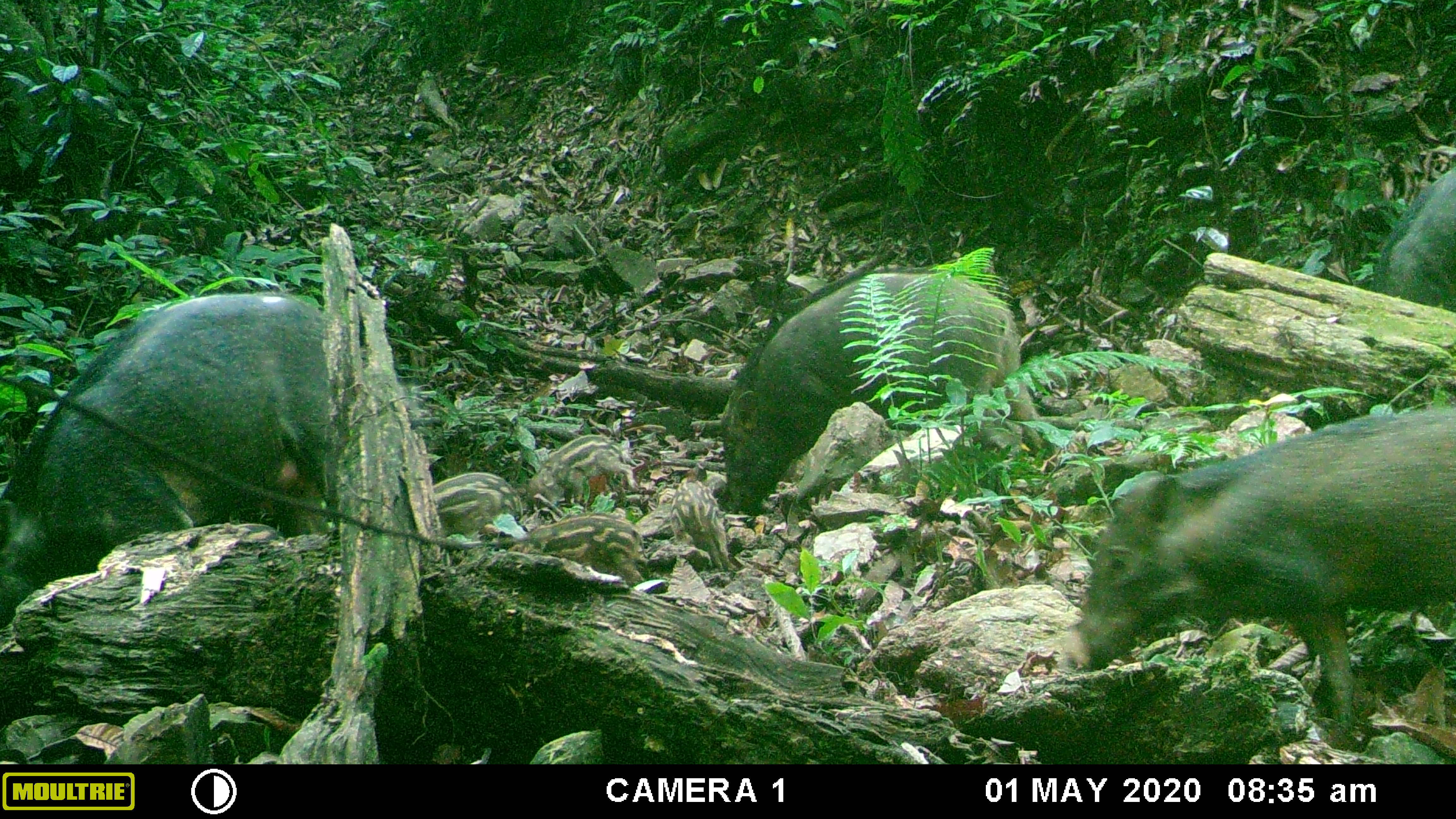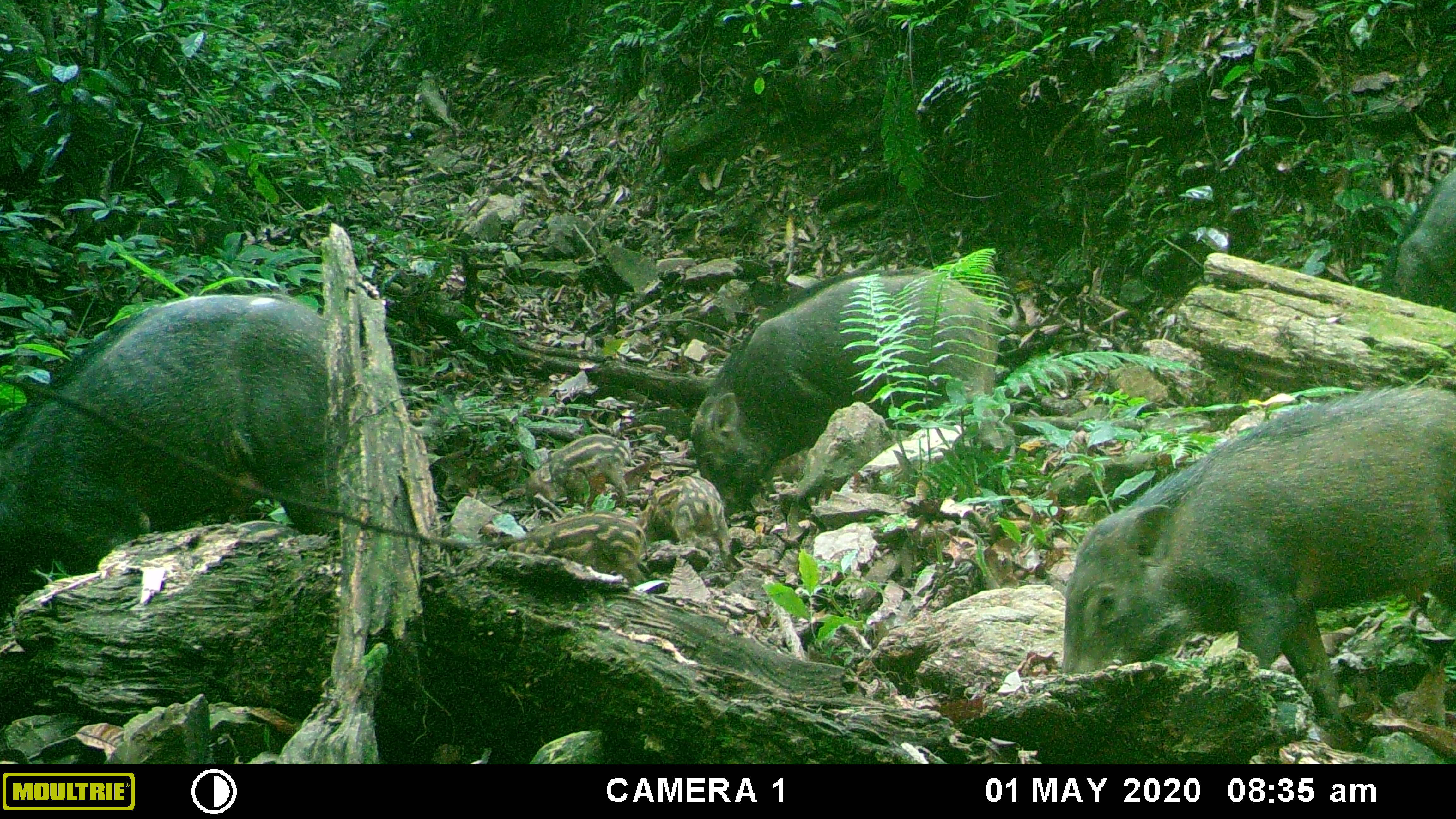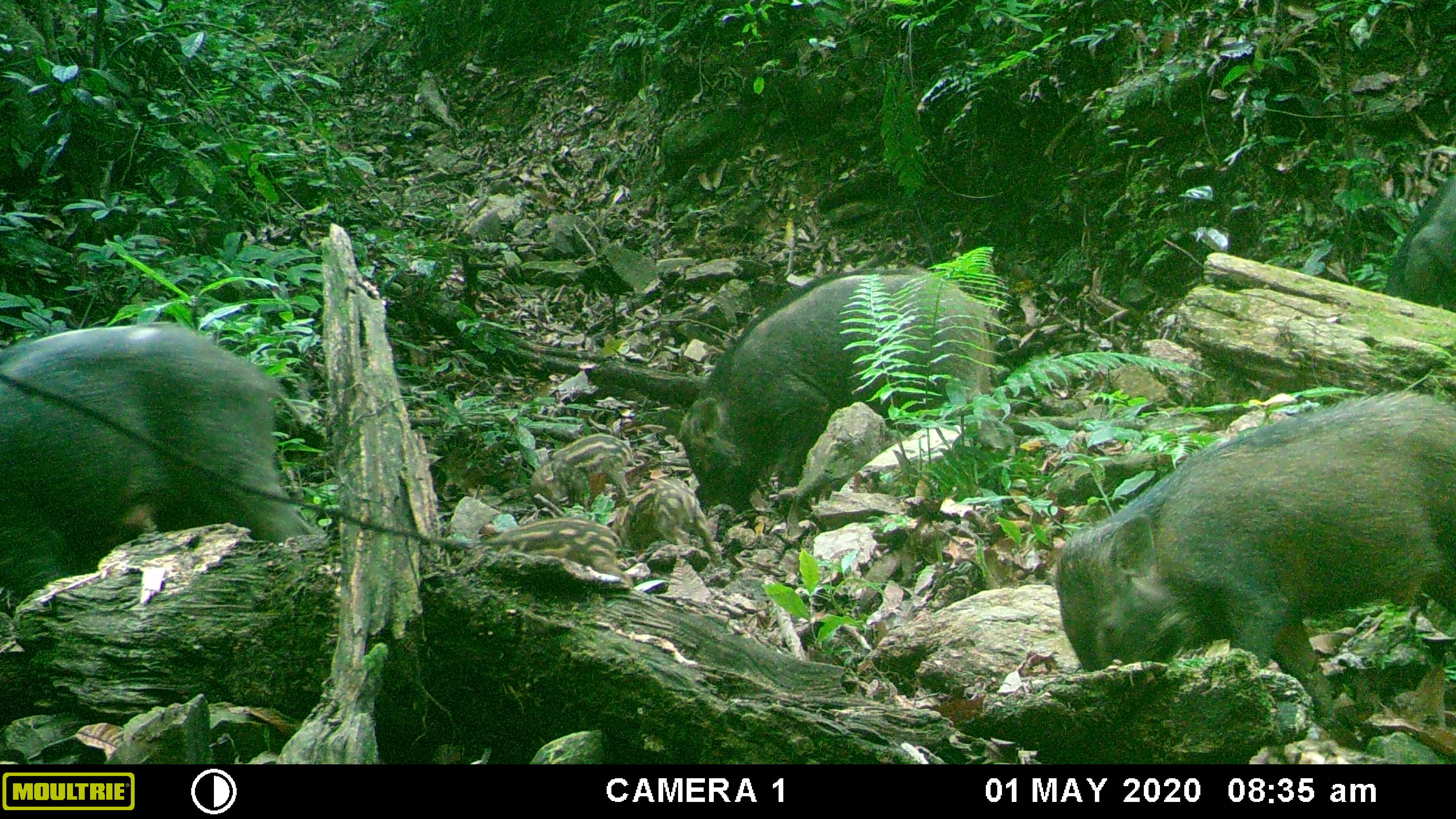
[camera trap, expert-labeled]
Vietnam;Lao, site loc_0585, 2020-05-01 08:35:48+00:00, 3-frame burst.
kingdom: Animalia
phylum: Chordata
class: Mammalia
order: Artiodactyla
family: Suidae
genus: Sus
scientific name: Sus scrofa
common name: eurasian wild pig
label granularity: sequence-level